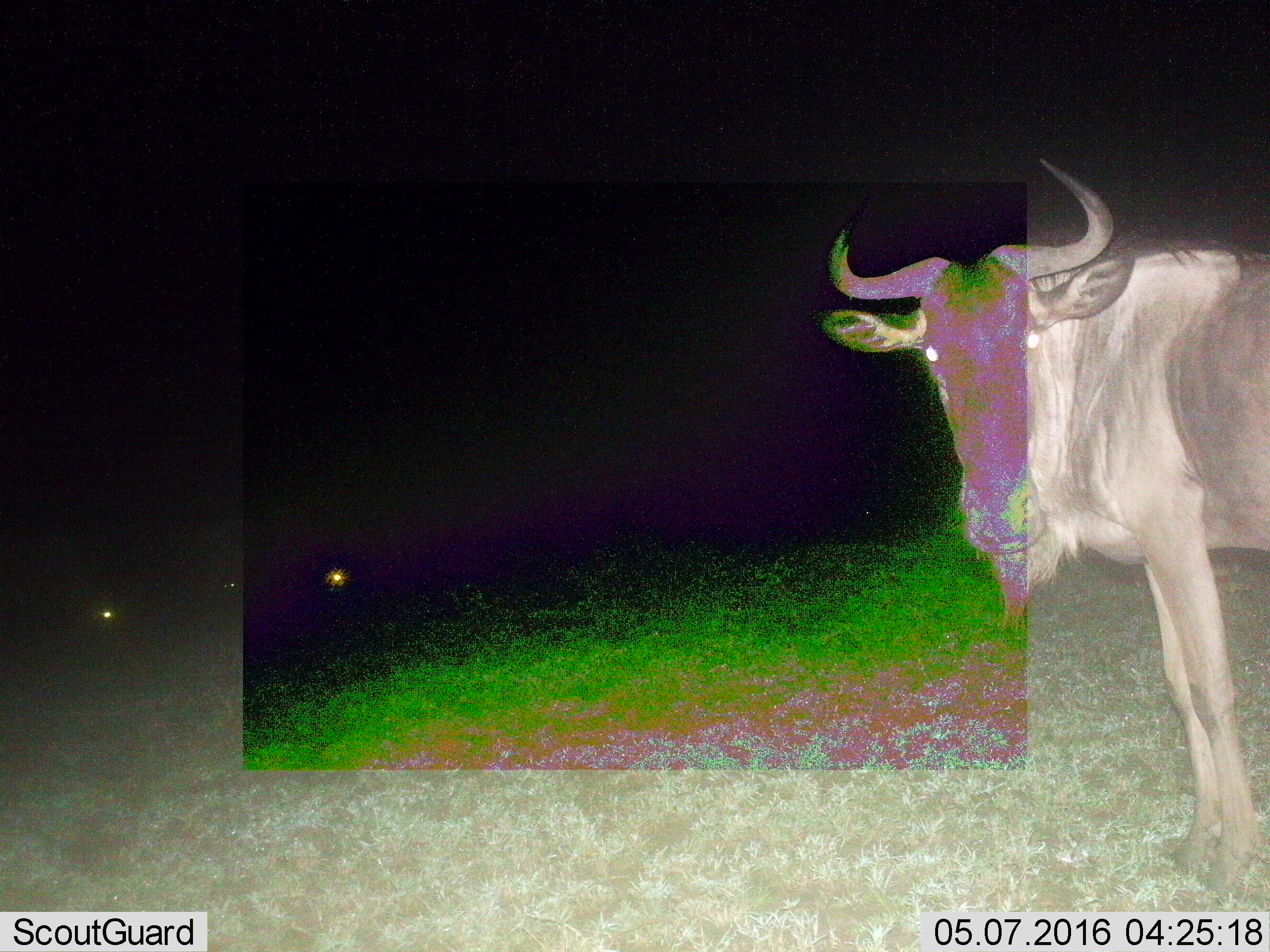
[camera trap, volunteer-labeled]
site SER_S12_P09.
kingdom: Animalia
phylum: Chordata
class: Mammalia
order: Artiodactyla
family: Bovidae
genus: Connochaetes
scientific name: Connochaetes taurinus taurinus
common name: blue wildebeest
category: wildebeestblue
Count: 2.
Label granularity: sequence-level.